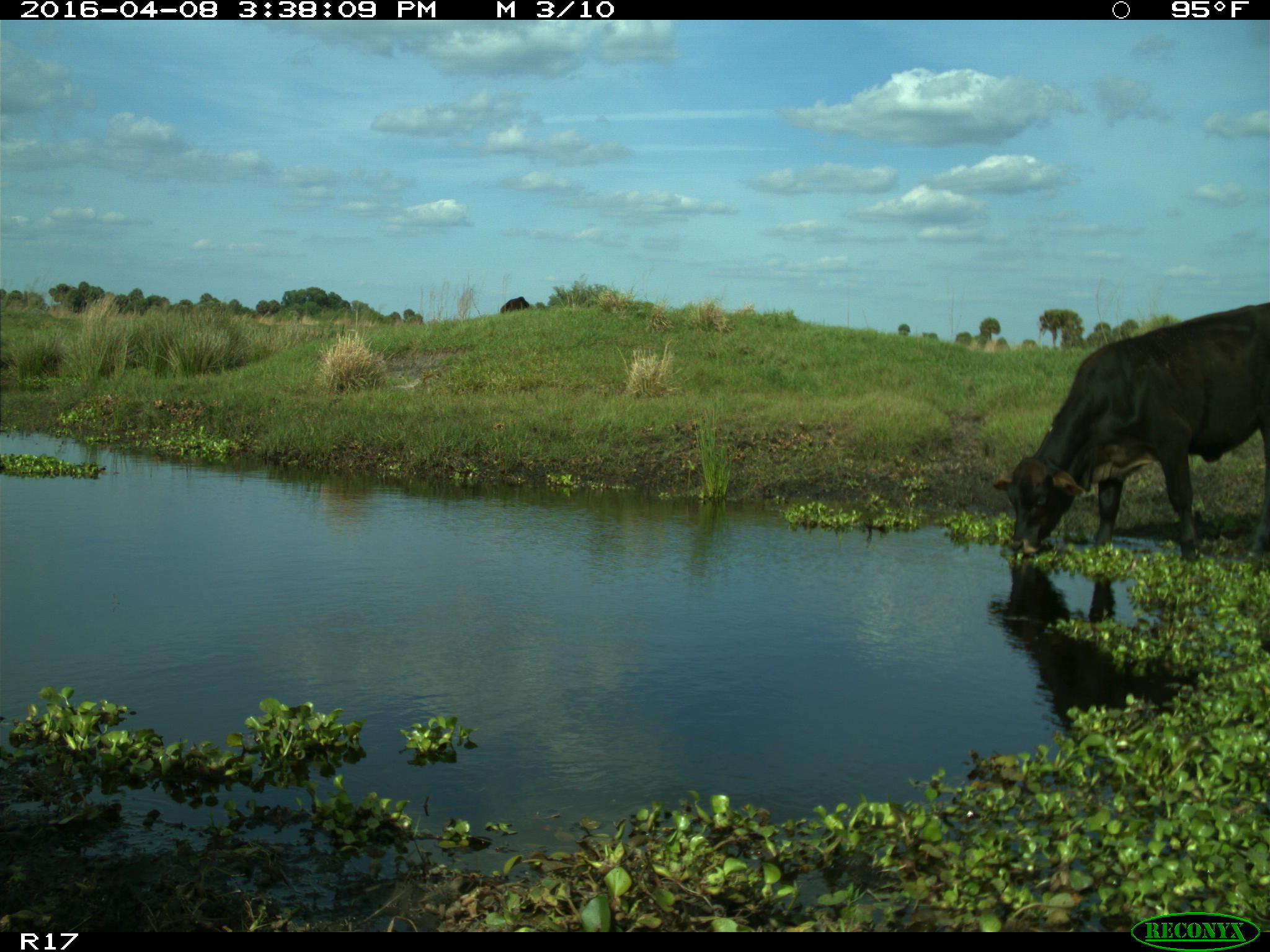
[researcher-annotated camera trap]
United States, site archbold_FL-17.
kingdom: Animalia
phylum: Chordata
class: Mammalia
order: Artiodactyla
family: Bovidae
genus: Bos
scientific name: Bos taurus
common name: domestic cow